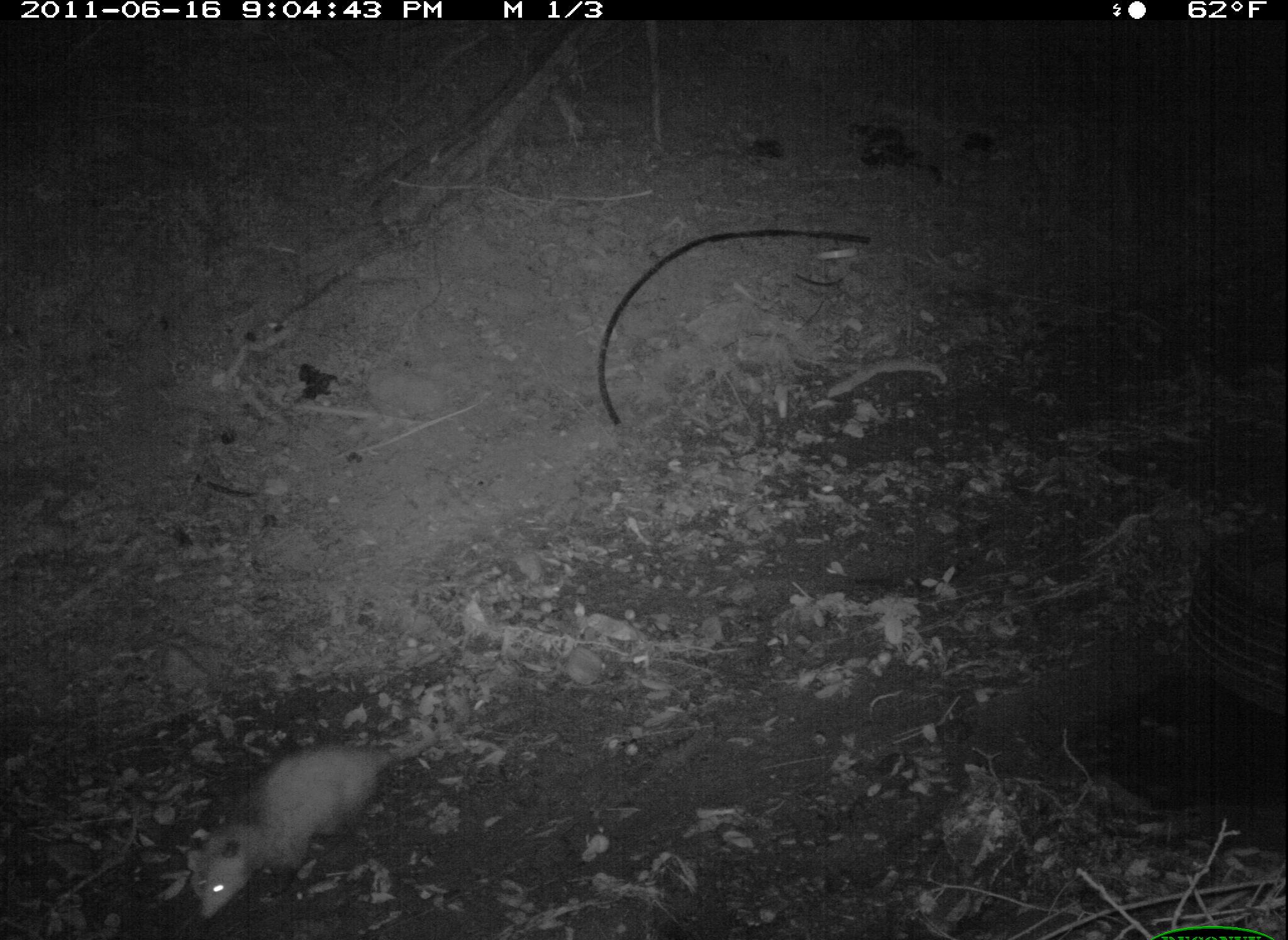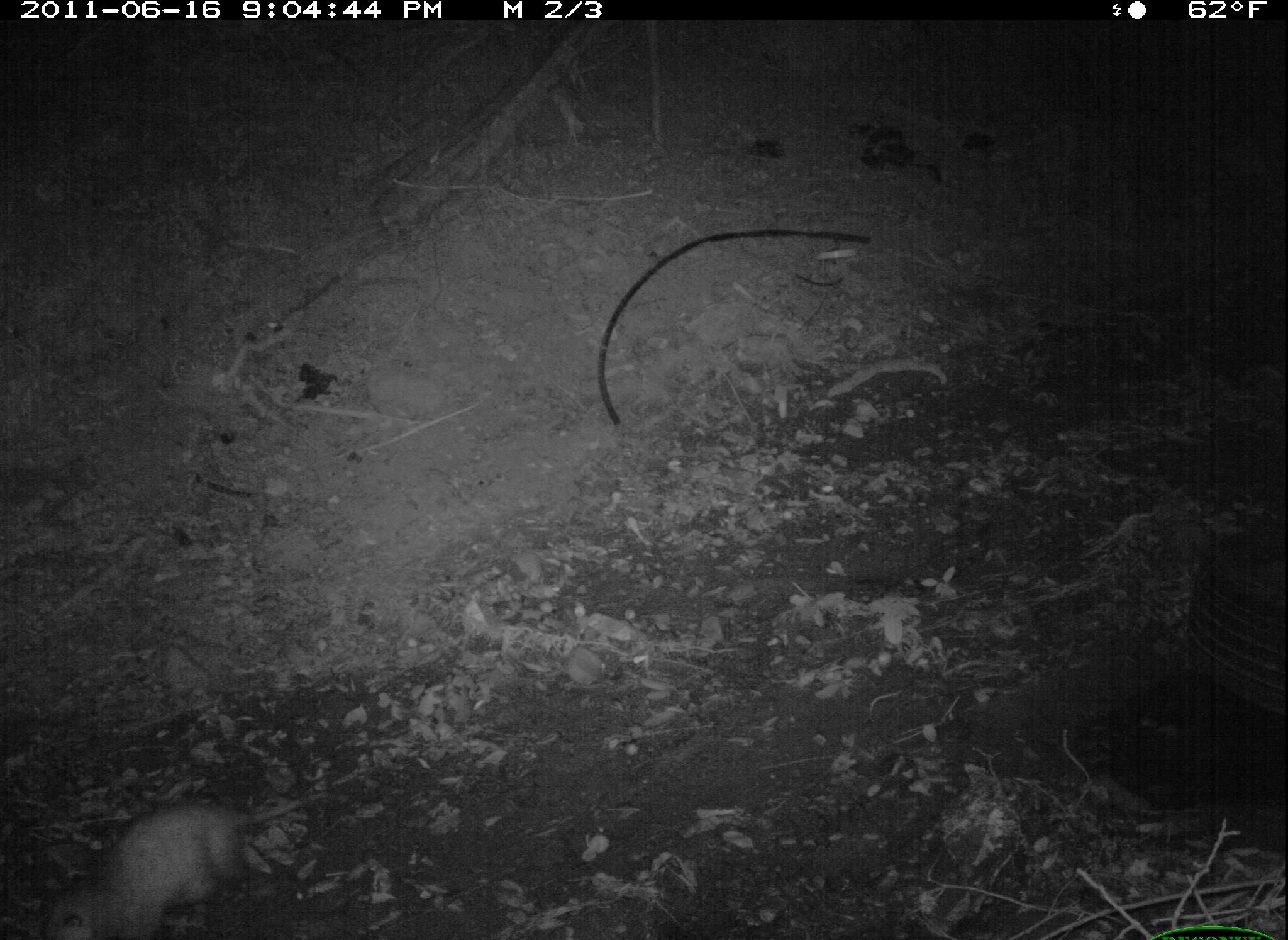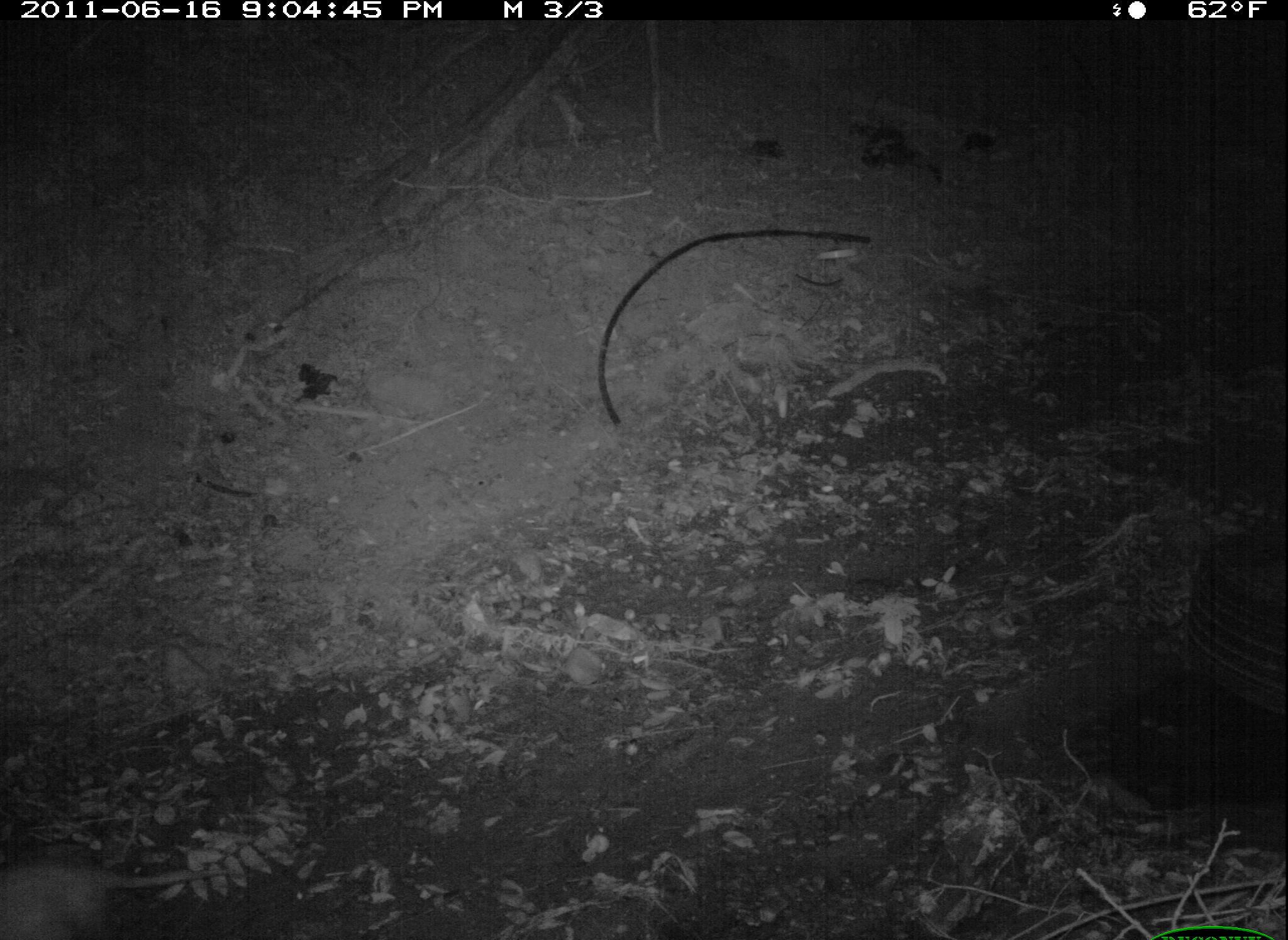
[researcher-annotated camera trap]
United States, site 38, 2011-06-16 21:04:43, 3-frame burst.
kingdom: Animalia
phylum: Chordata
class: Mammalia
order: Didelphimorphia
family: Didelphidae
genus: Didelphis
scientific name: Didelphis virginiana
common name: virginia opossum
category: opossum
Opossum (virginia opossum) (Didelphis virginiana).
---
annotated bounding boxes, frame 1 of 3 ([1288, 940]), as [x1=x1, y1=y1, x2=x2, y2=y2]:
opossum: [x1=172, y1=725, x2=499, y2=915]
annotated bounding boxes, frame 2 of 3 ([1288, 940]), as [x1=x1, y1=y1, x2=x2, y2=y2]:
opossum: [x1=27, y1=776, x2=348, y2=937]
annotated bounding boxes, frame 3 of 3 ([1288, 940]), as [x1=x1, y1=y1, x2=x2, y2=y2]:
opossum: [x1=0, y1=842, x2=264, y2=937]